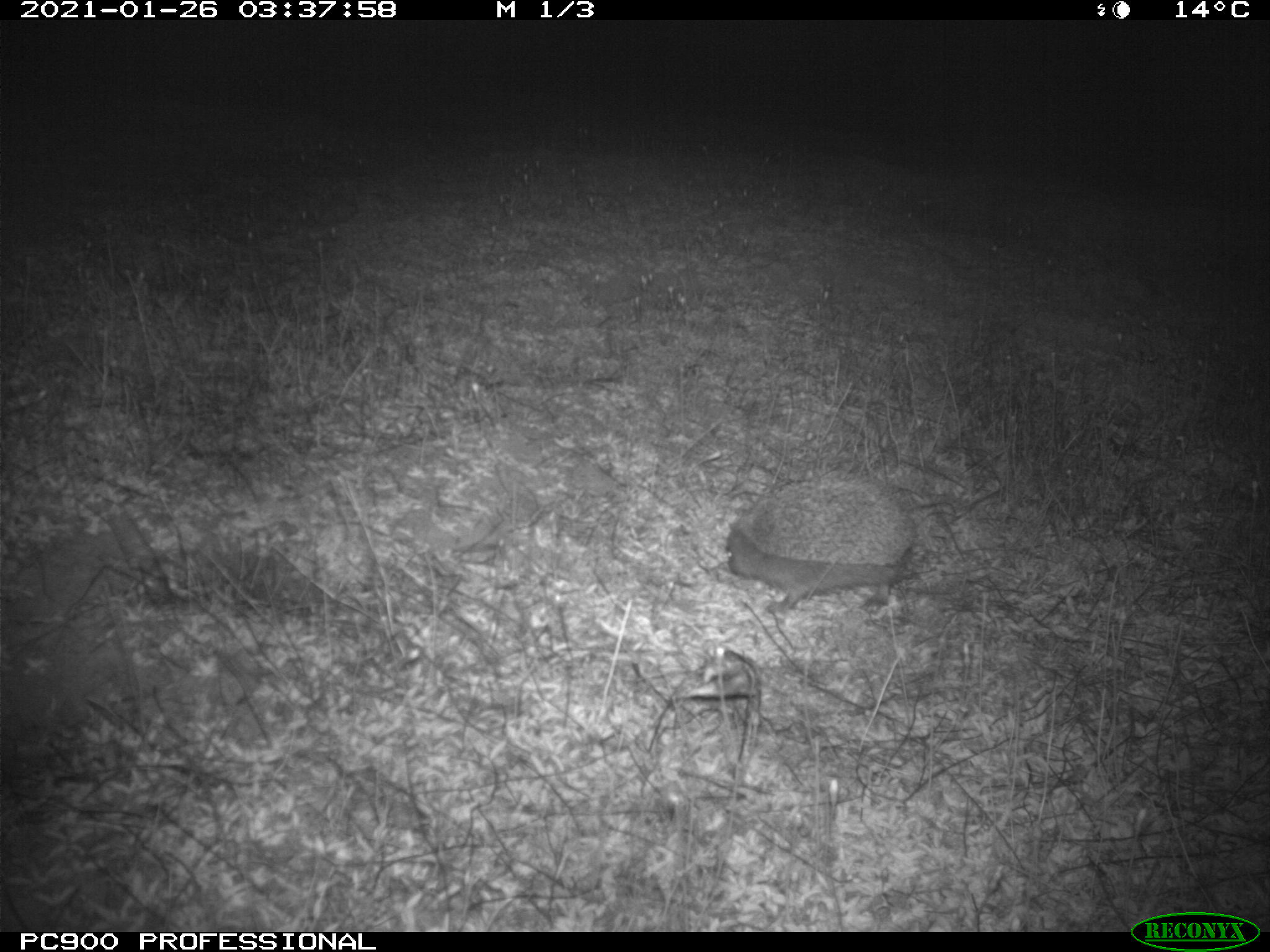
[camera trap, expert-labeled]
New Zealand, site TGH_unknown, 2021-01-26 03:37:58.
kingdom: Animalia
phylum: Chordata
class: Mammalia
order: Eulipotyphla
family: Erinaceidae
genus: Erinaceus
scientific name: Erinaceus europaeus europaeus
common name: european hedgehog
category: hedgehog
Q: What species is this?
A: Hedgehog (european hedgehog) (Erinaceus europaeus europaeus).